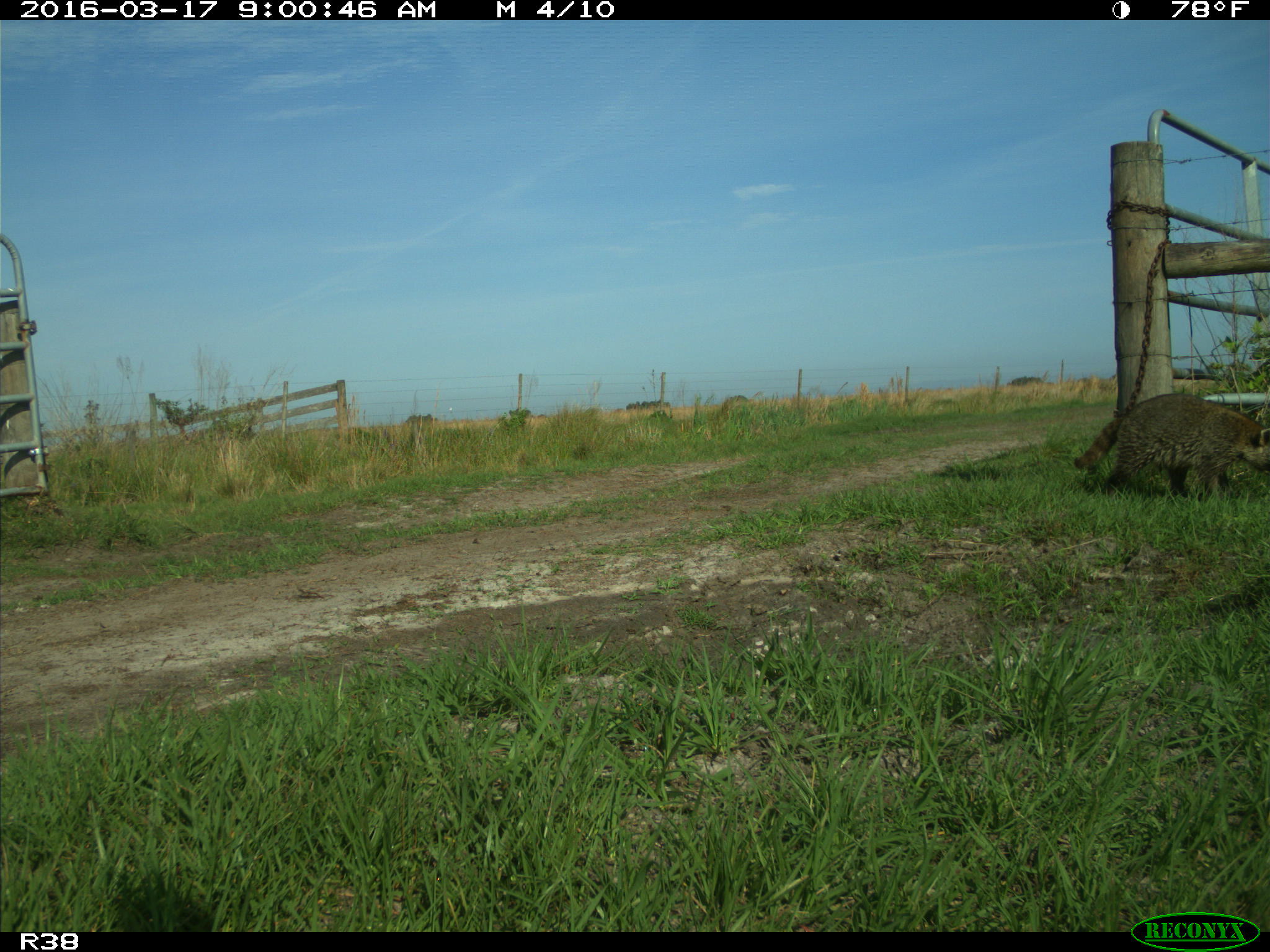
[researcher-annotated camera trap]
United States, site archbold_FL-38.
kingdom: Animalia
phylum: Chordata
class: Mammalia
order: Carnivora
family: Procyonidae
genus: Procyon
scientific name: Procyon lotor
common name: common raccoon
Procyon lotor (common raccoon).